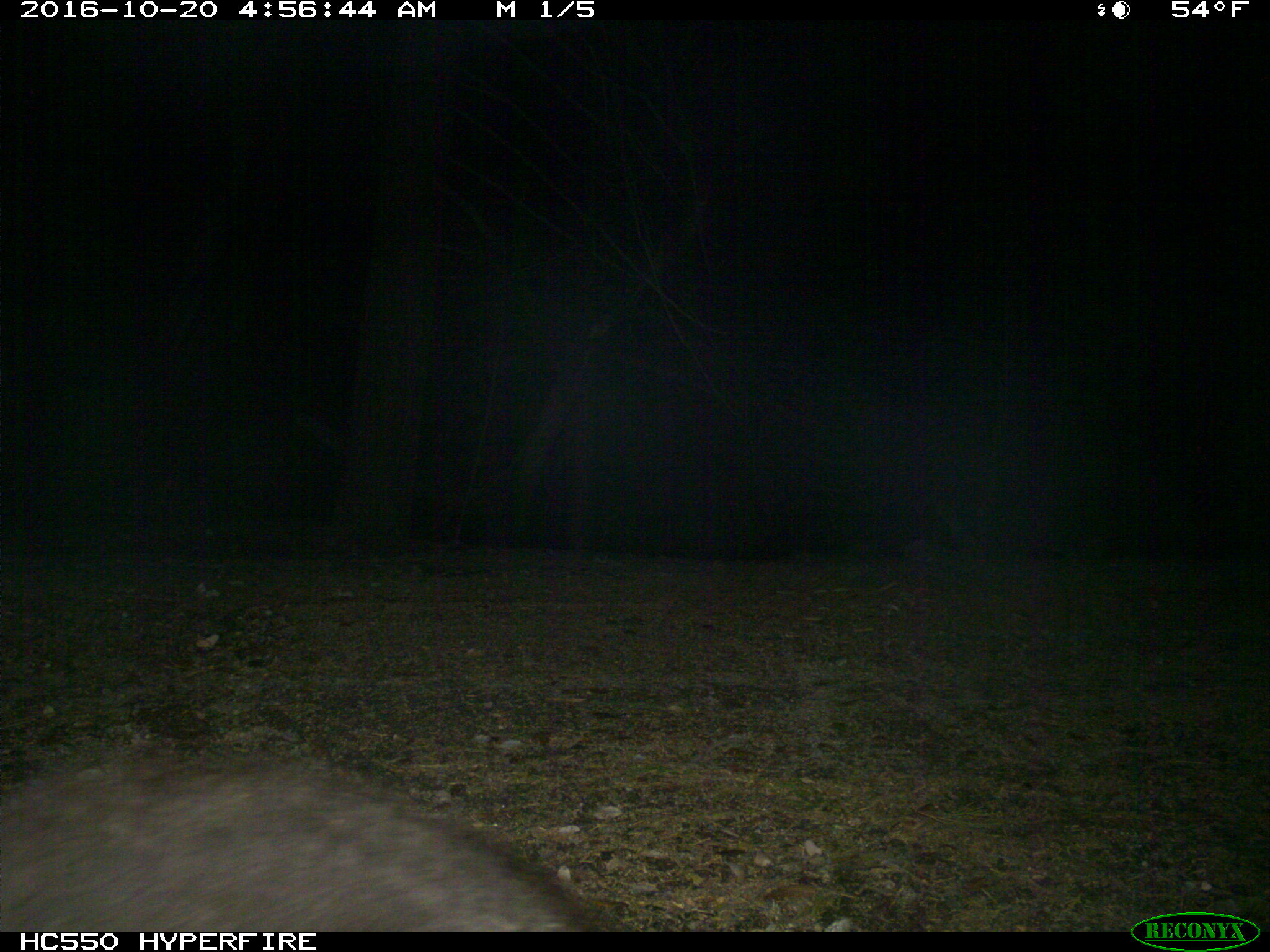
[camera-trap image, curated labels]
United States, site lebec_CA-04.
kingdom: Animalia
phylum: Chordata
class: Mammalia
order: Carnivora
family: Ursidae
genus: Ursus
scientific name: Ursus americanus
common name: american black bear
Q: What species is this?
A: Ursus americanus (american black bear).